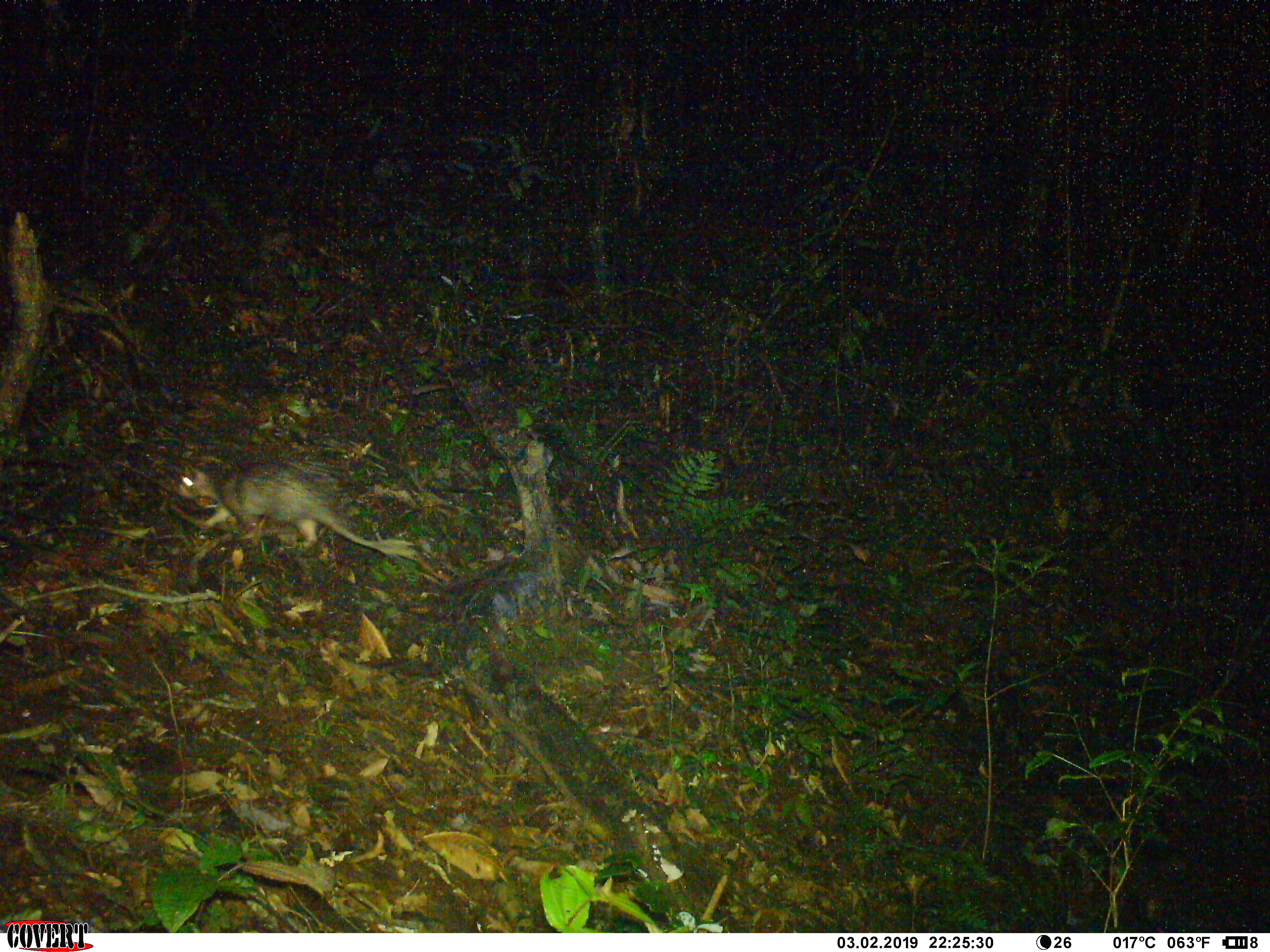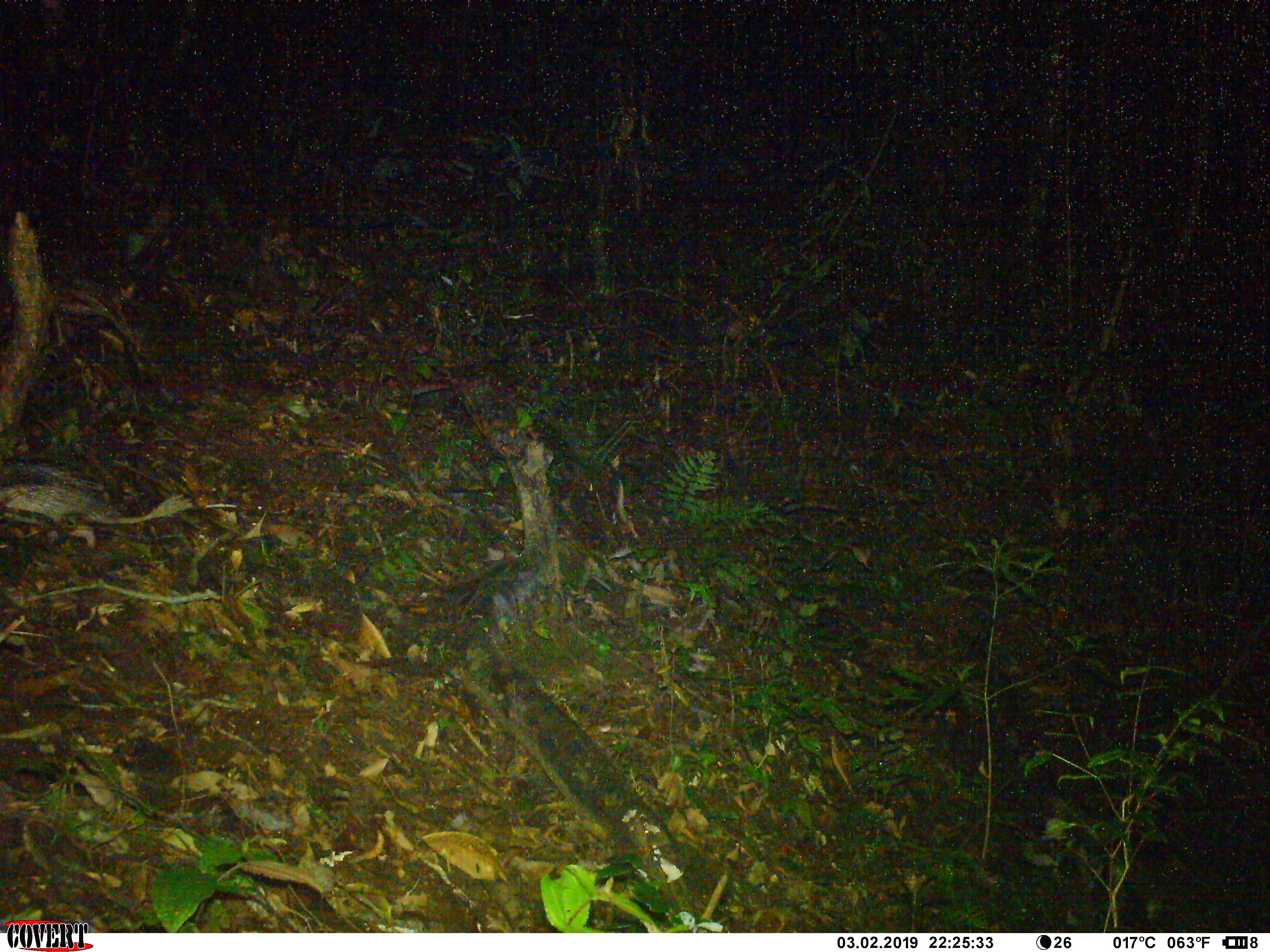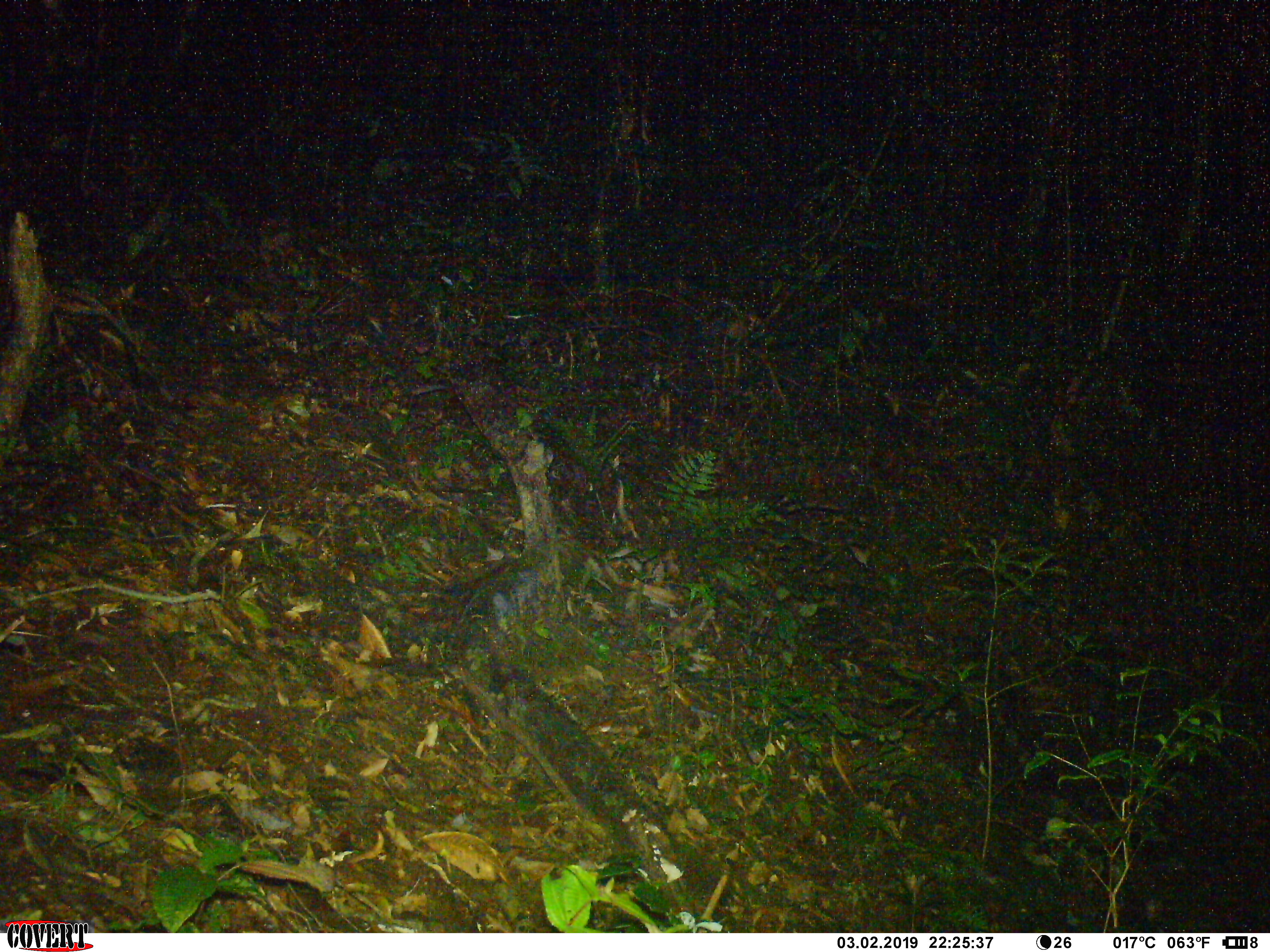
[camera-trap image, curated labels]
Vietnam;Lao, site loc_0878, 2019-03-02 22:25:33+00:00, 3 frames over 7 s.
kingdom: Animalia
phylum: Chordata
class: Mammalia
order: Rodentia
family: Hystricidae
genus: Atherurus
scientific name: Atherurus macrourus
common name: asiatic brush-tailed porcupine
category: asiatic brush tailed porcupine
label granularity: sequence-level